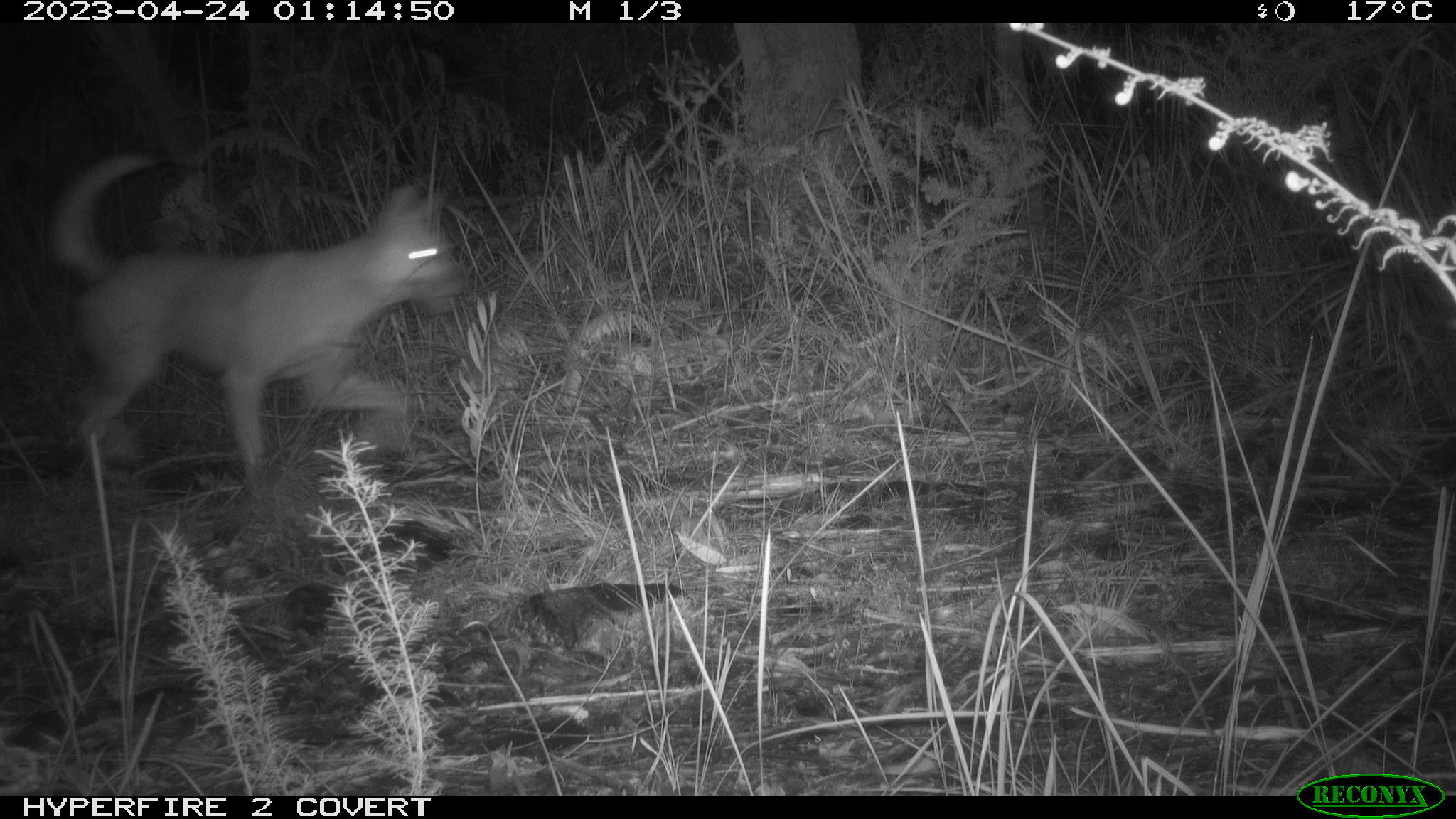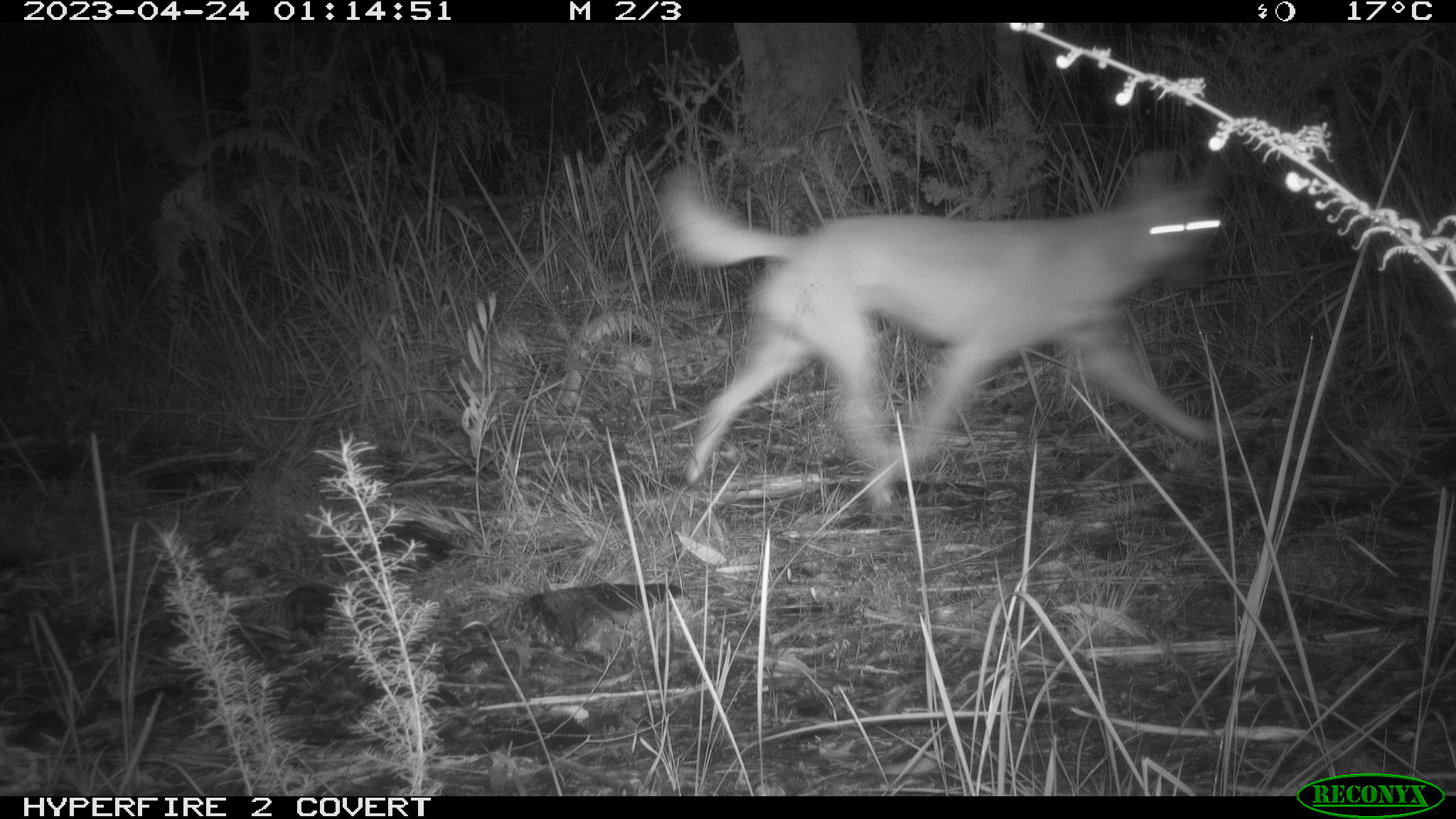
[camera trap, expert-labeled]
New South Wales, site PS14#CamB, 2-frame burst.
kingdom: Animalia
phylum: Chordata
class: Mammalia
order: Carnivora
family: Canidae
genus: Canis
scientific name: Canis familiaris dingo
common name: dingo